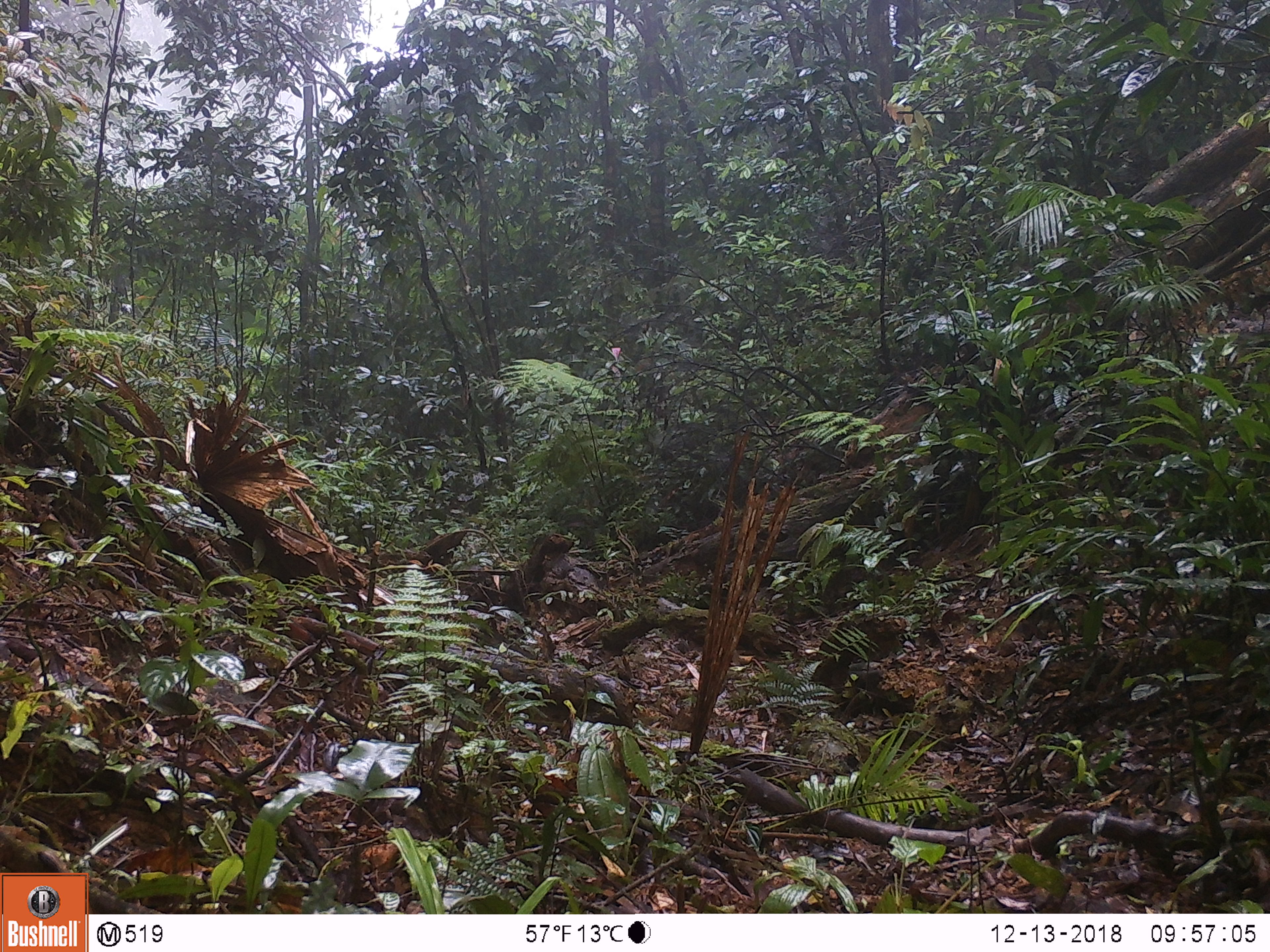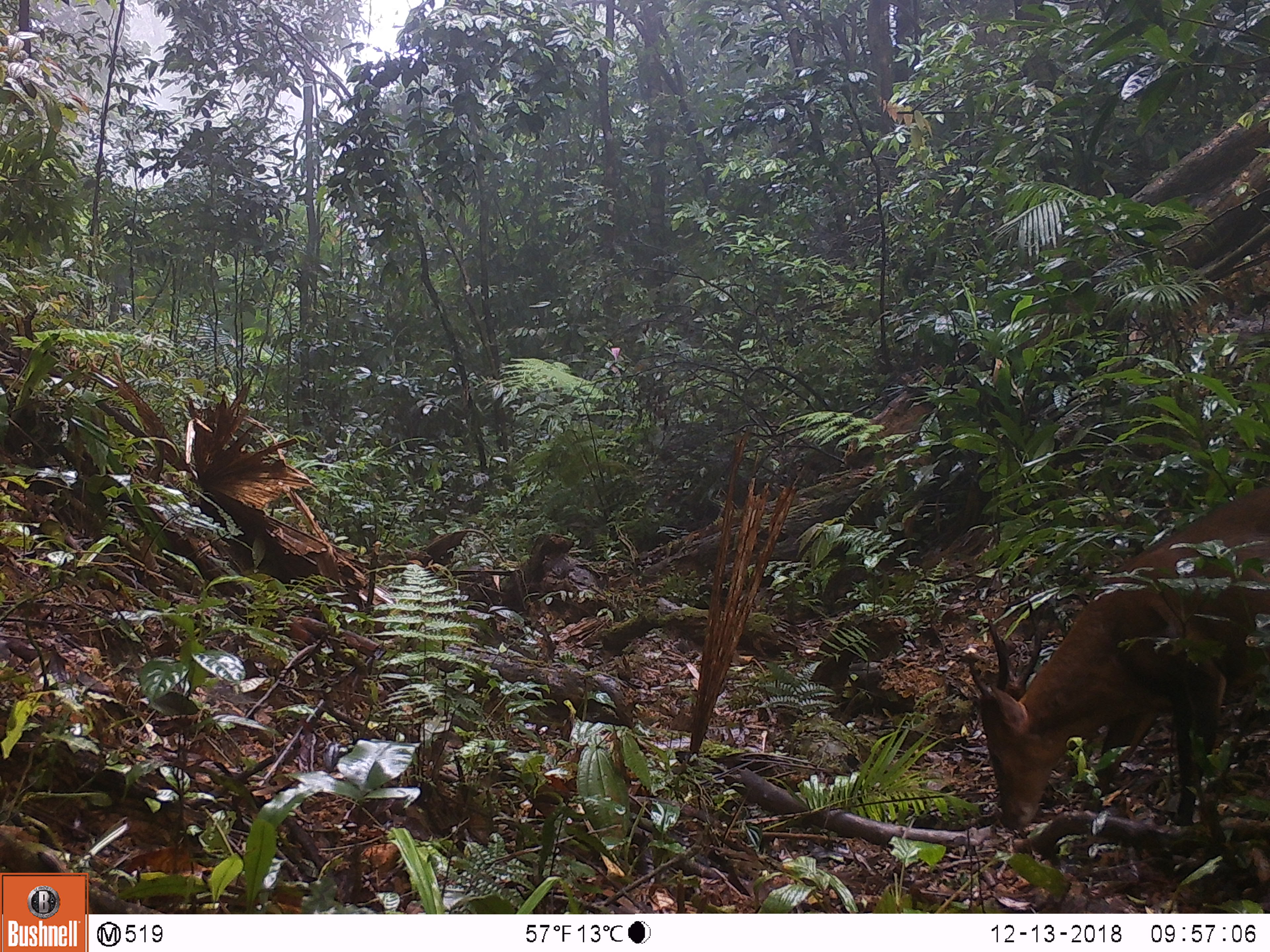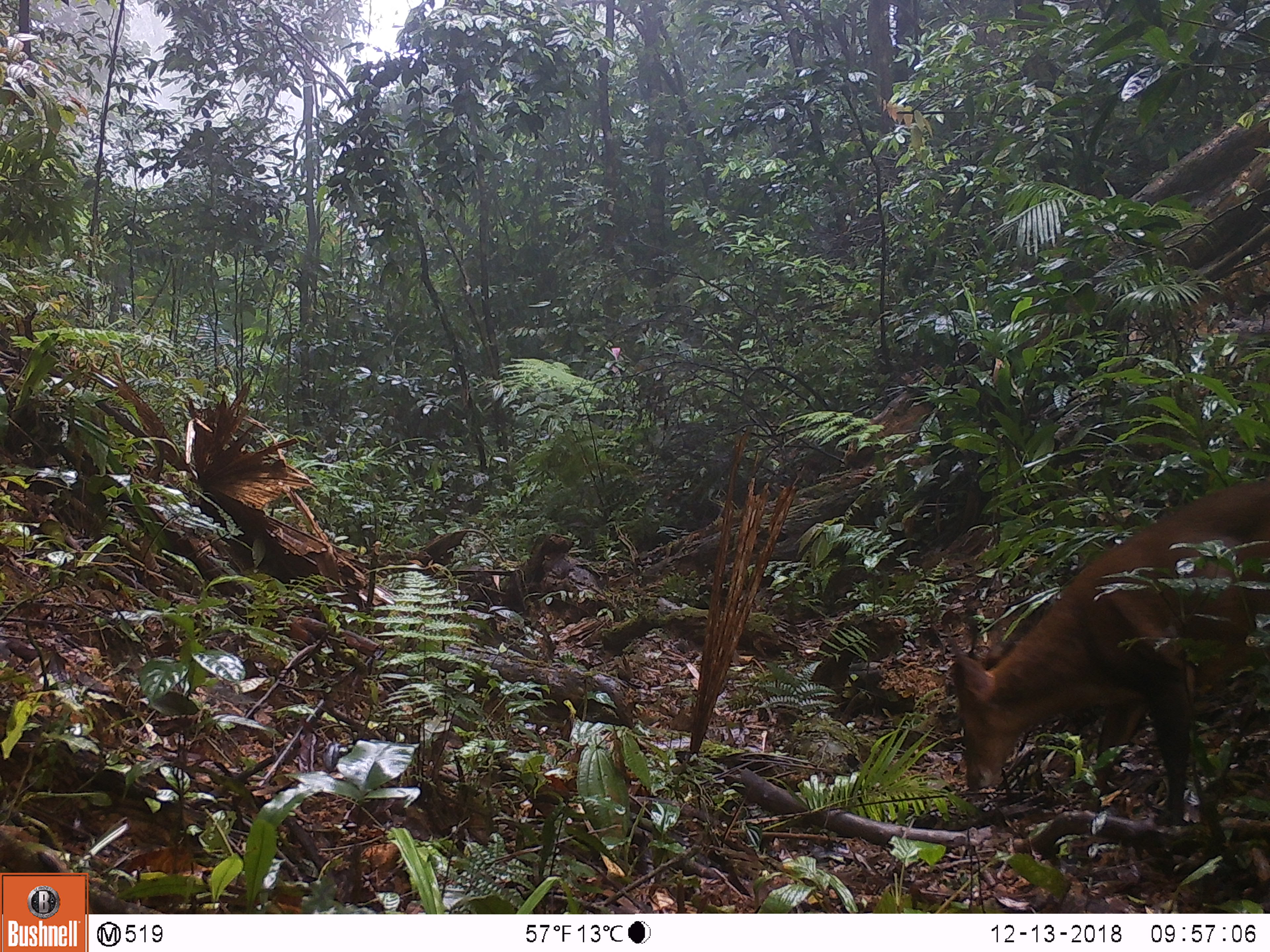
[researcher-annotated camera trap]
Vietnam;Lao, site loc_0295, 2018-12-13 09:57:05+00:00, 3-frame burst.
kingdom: Animalia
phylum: Chordata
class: Mammalia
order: Artiodactyla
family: Cervidae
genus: Muntiacus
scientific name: Muntiacus vuquangensis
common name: large-antlered muntjac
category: large antlered muntjac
Large antlered muntjac (large-antlered muntjac) (Muntiacus vuquangensis). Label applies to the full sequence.